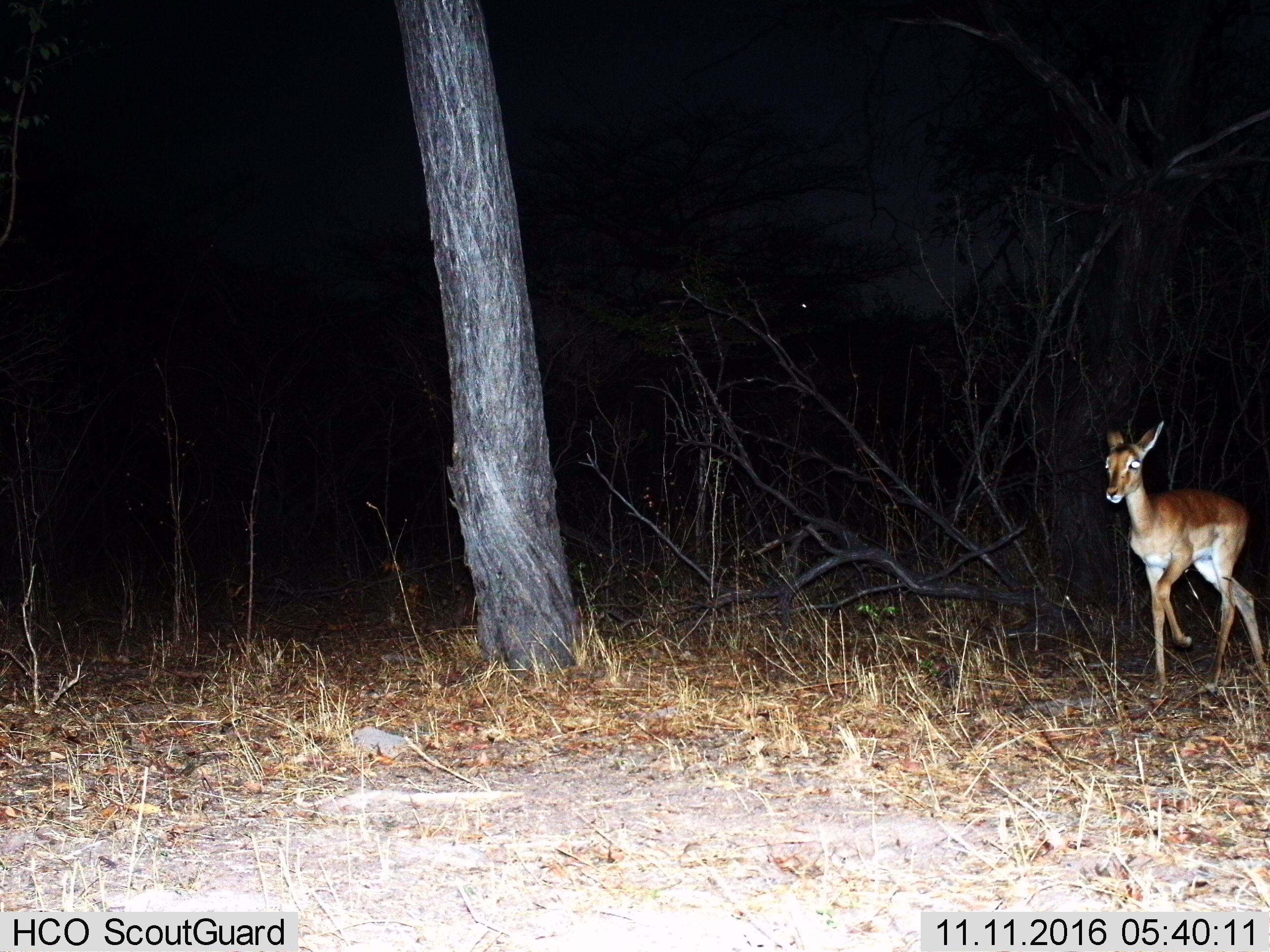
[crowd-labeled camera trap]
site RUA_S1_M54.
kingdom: Animalia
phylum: Chordata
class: Mammalia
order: Artiodactyla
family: Bovidae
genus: Aepyceros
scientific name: Aepyceros melampus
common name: impala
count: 1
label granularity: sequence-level